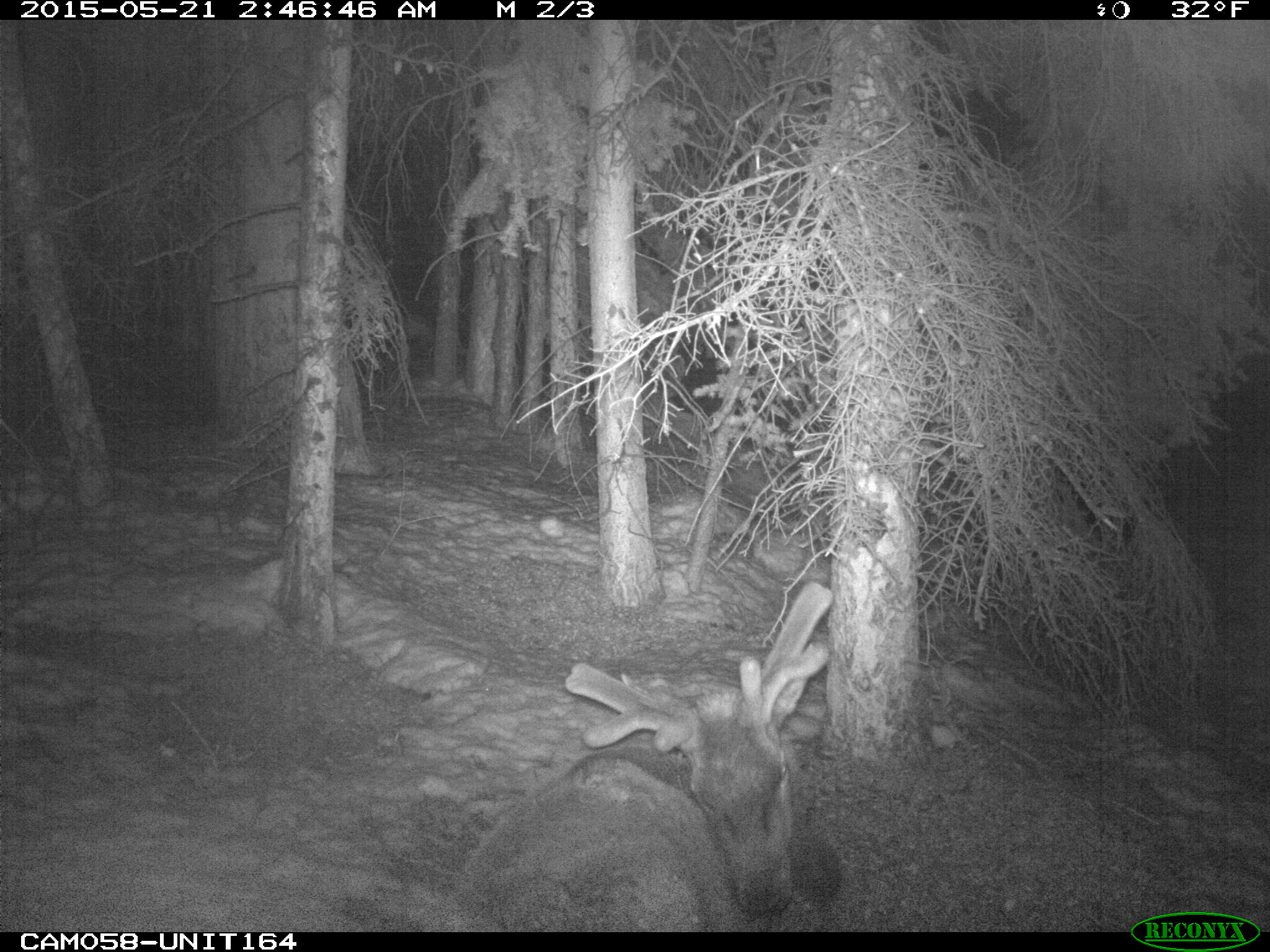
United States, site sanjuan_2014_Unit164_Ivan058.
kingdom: Animalia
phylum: Chordata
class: Mammalia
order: Artiodactyla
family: Cervidae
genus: Cervus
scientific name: Cervus elaphus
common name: red deer